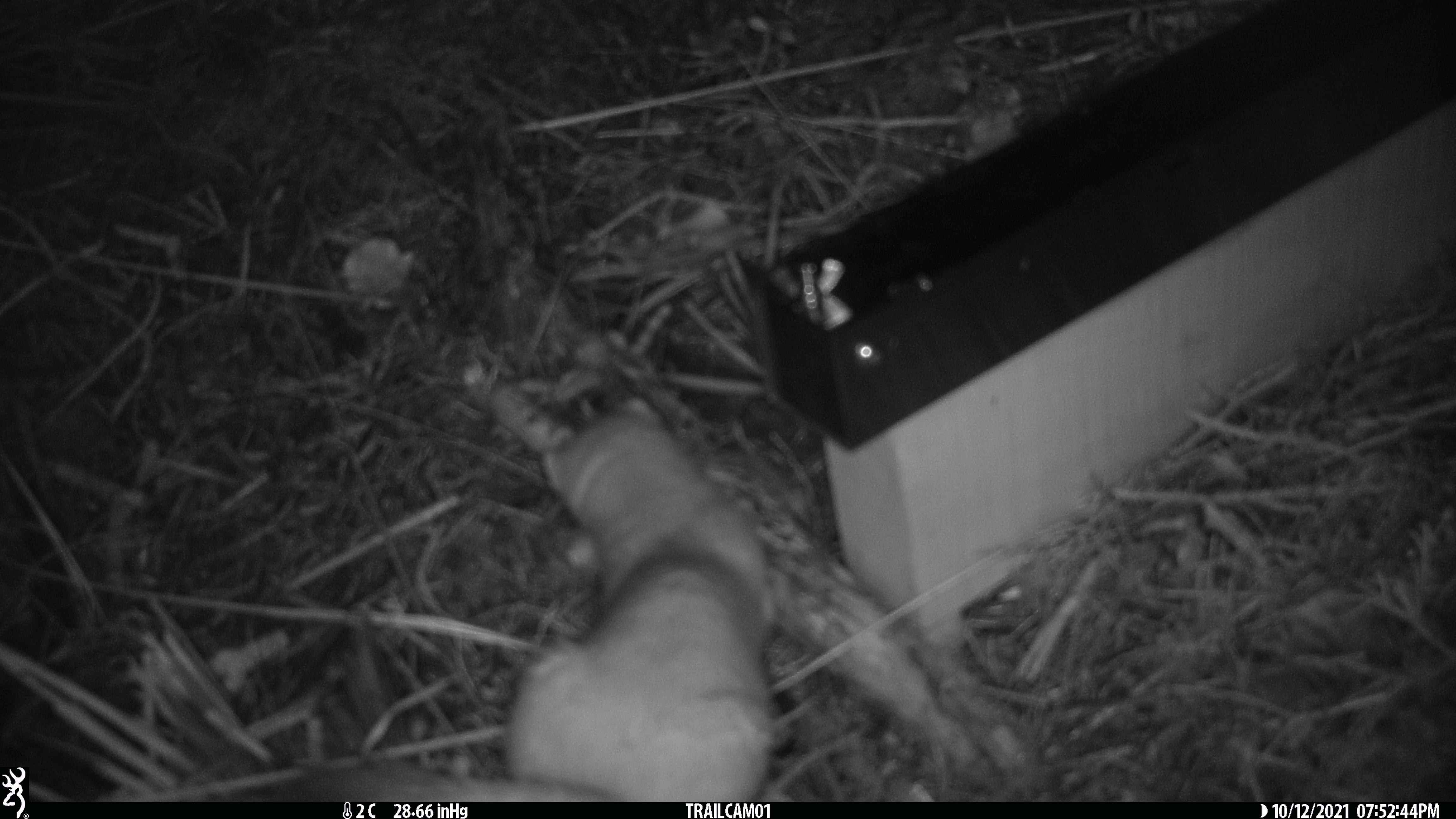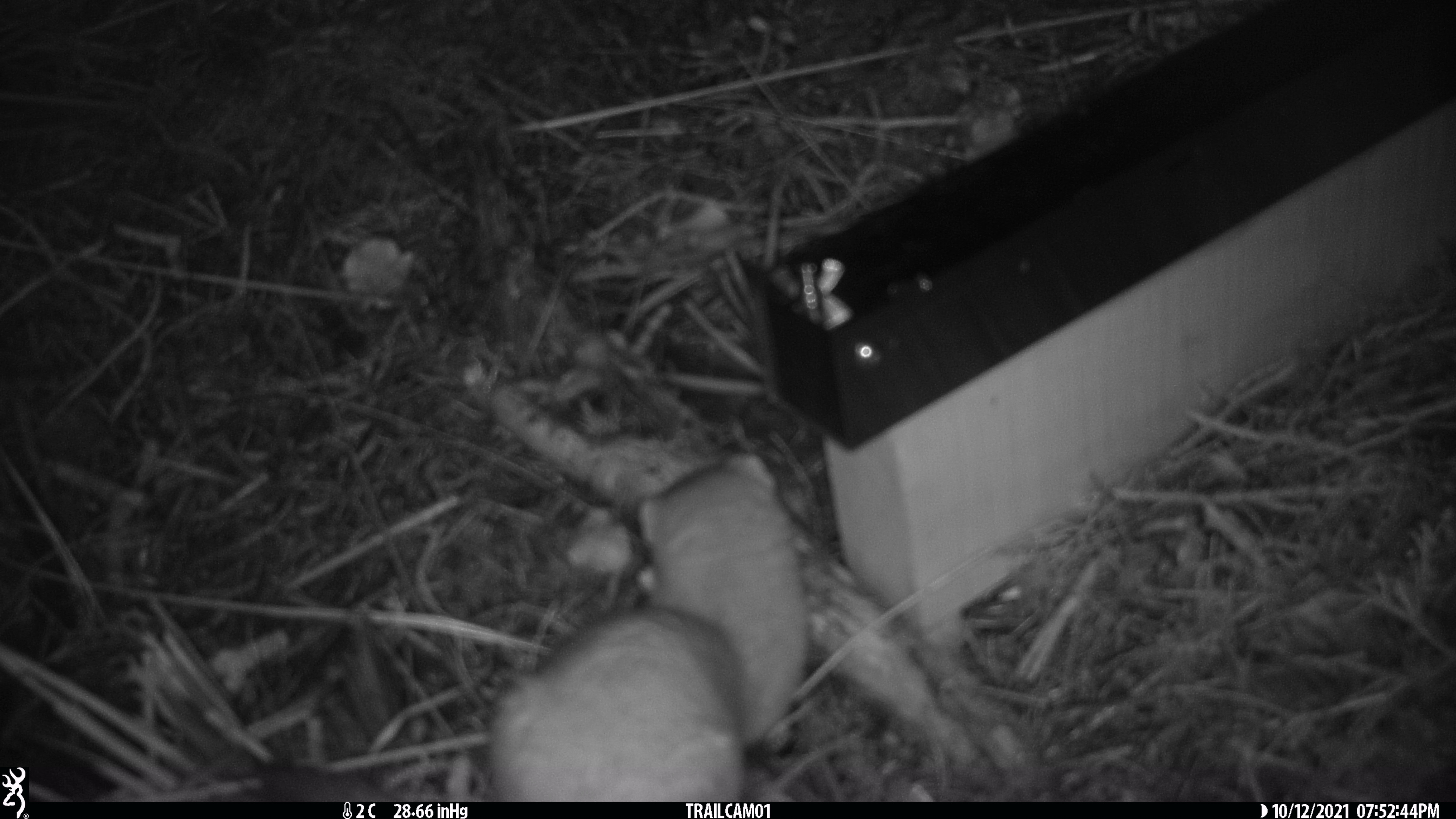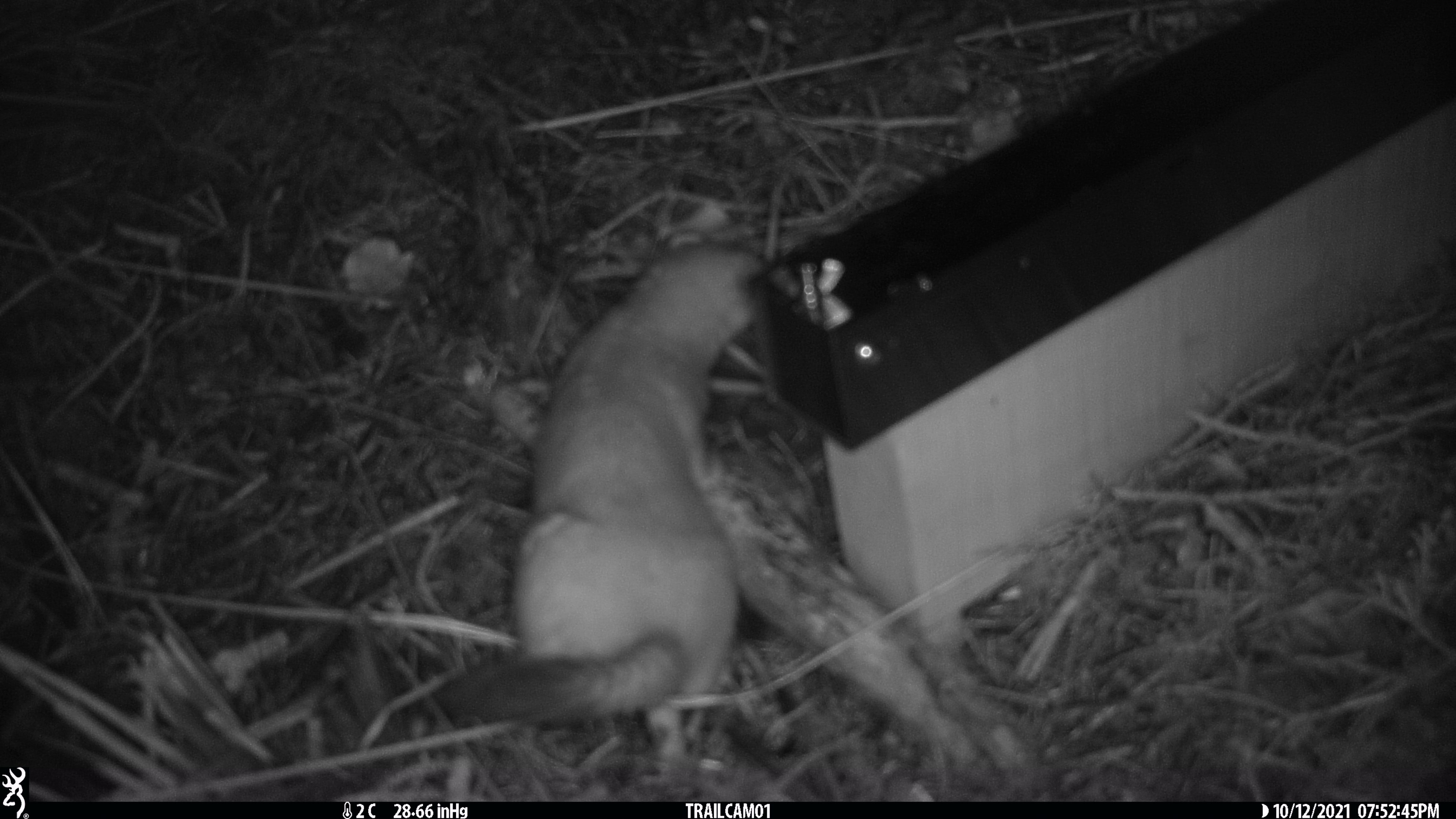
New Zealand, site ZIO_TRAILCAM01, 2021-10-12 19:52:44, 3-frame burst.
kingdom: Animalia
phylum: Chordata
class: Mammalia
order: Carnivora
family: Mustelidae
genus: Mustela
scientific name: Mustela erminea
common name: stoat